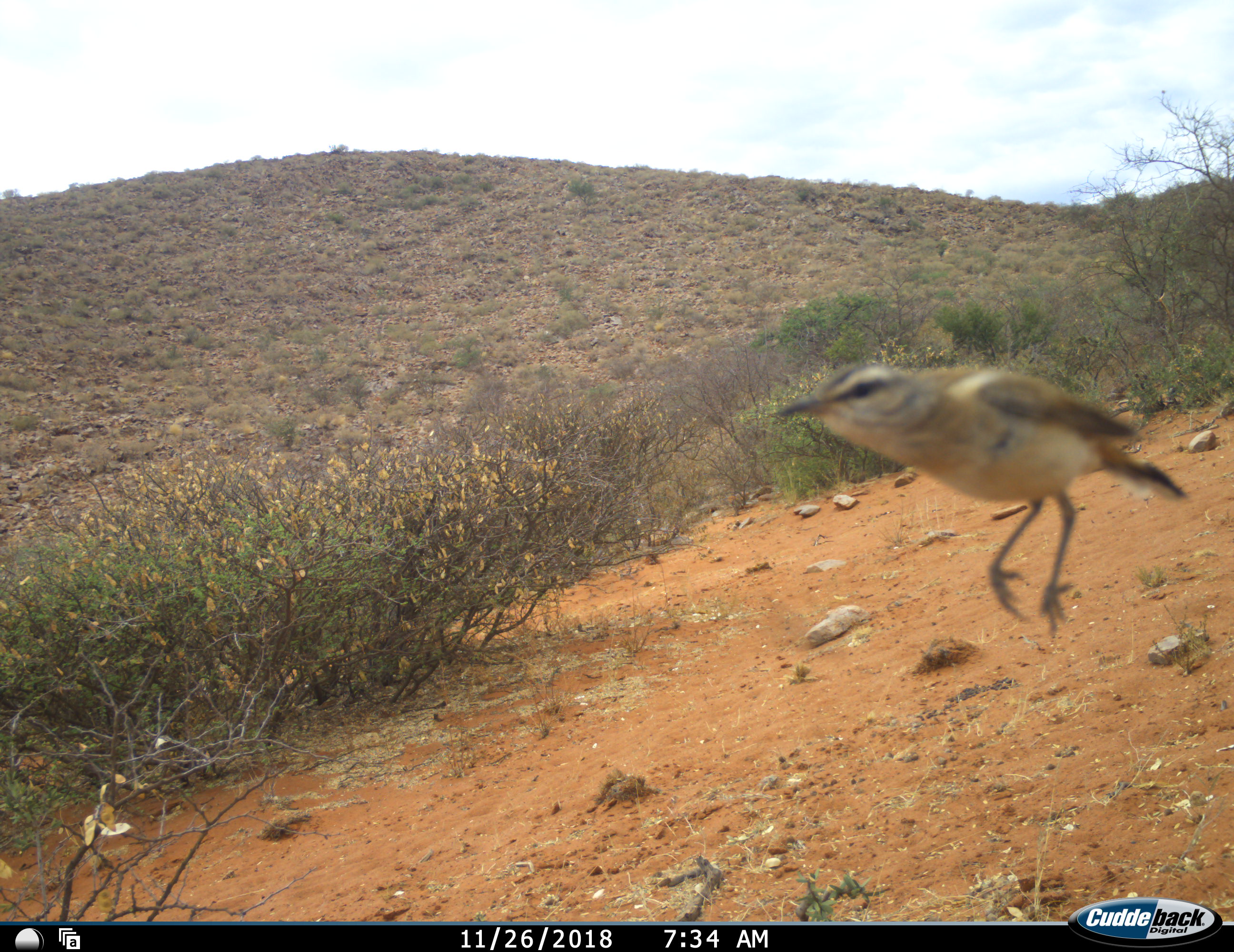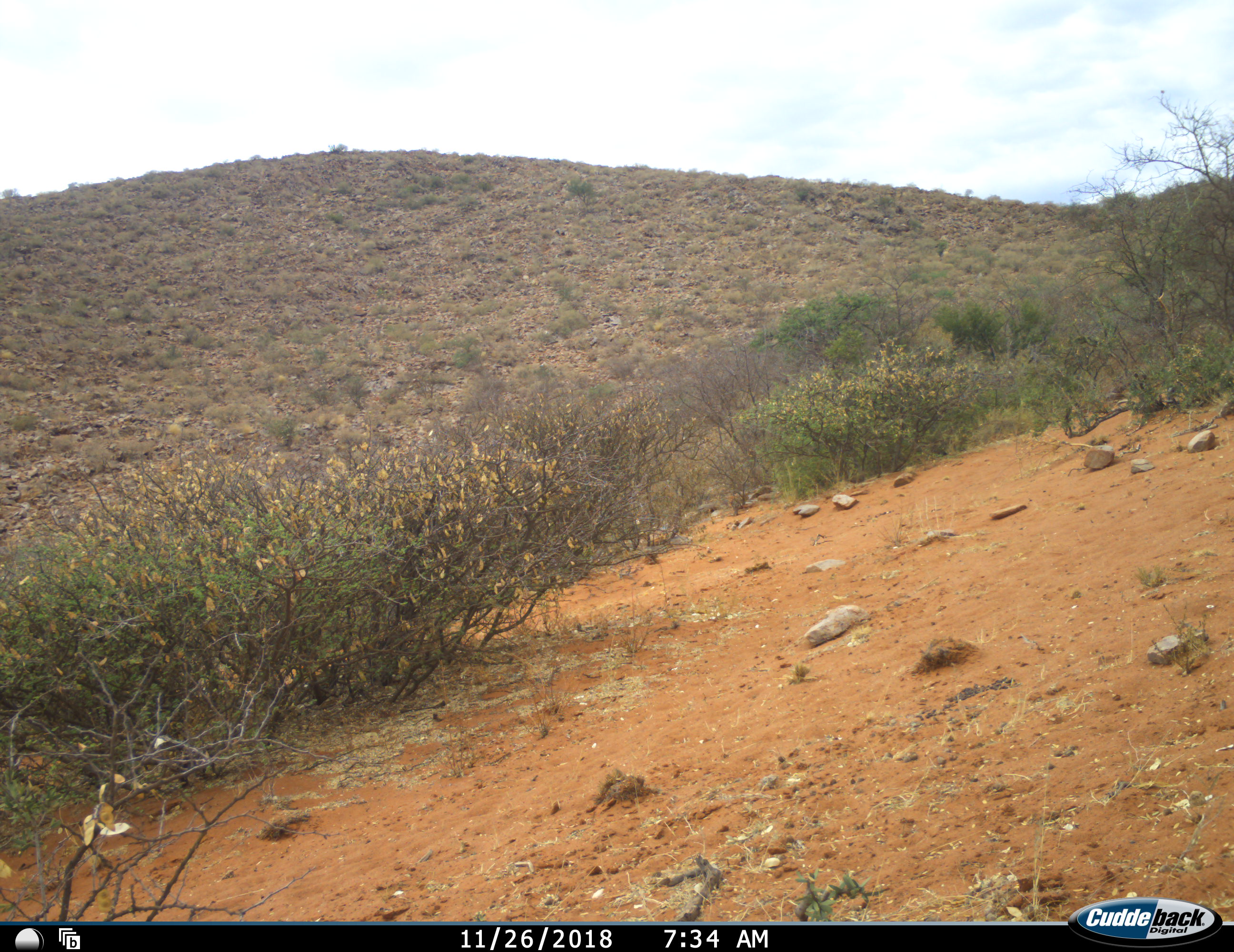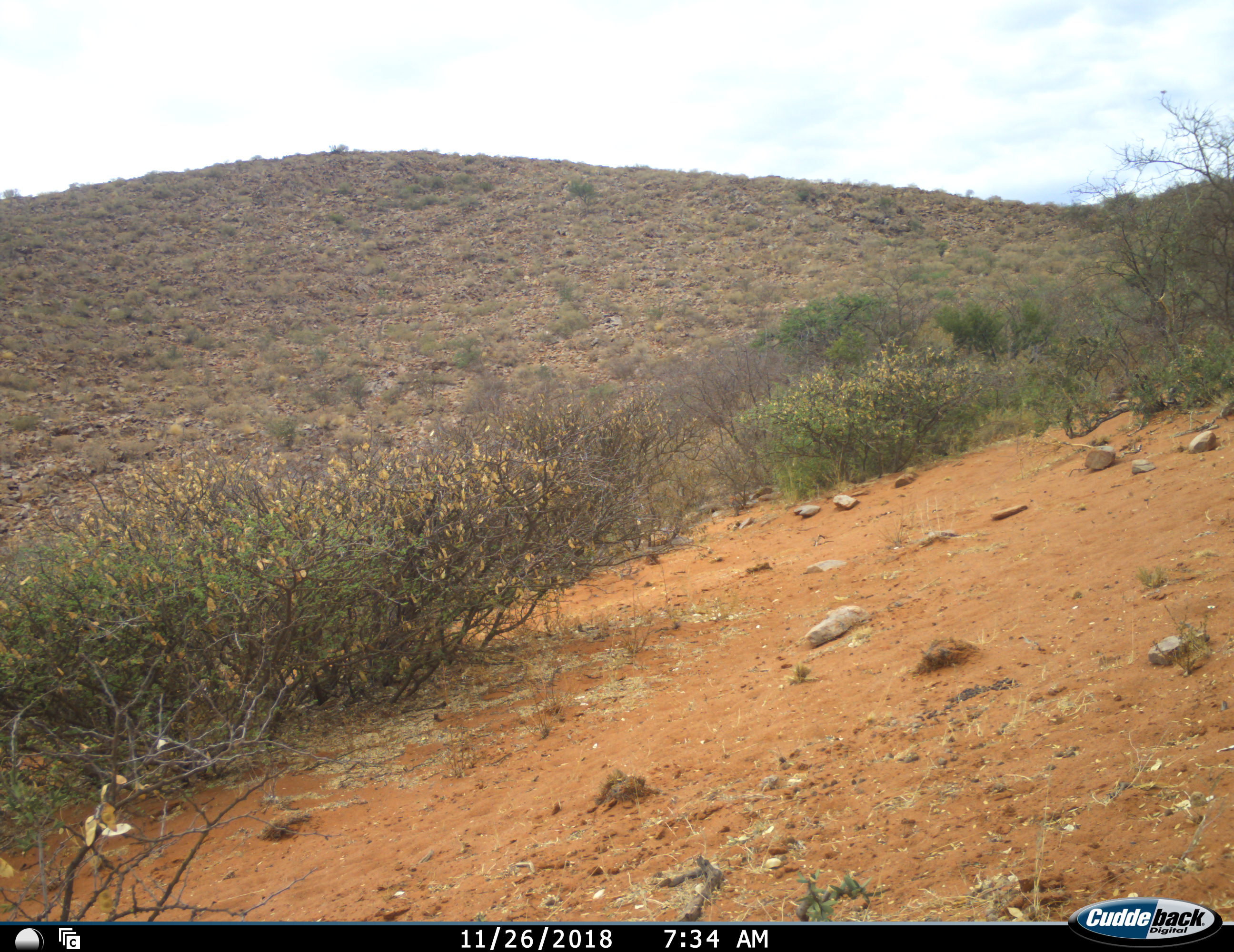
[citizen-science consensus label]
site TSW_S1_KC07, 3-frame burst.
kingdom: Animalia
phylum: Chordata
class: Aves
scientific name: Aves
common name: bird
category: birdother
Birdother (bird) (Aves), count 1. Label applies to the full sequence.